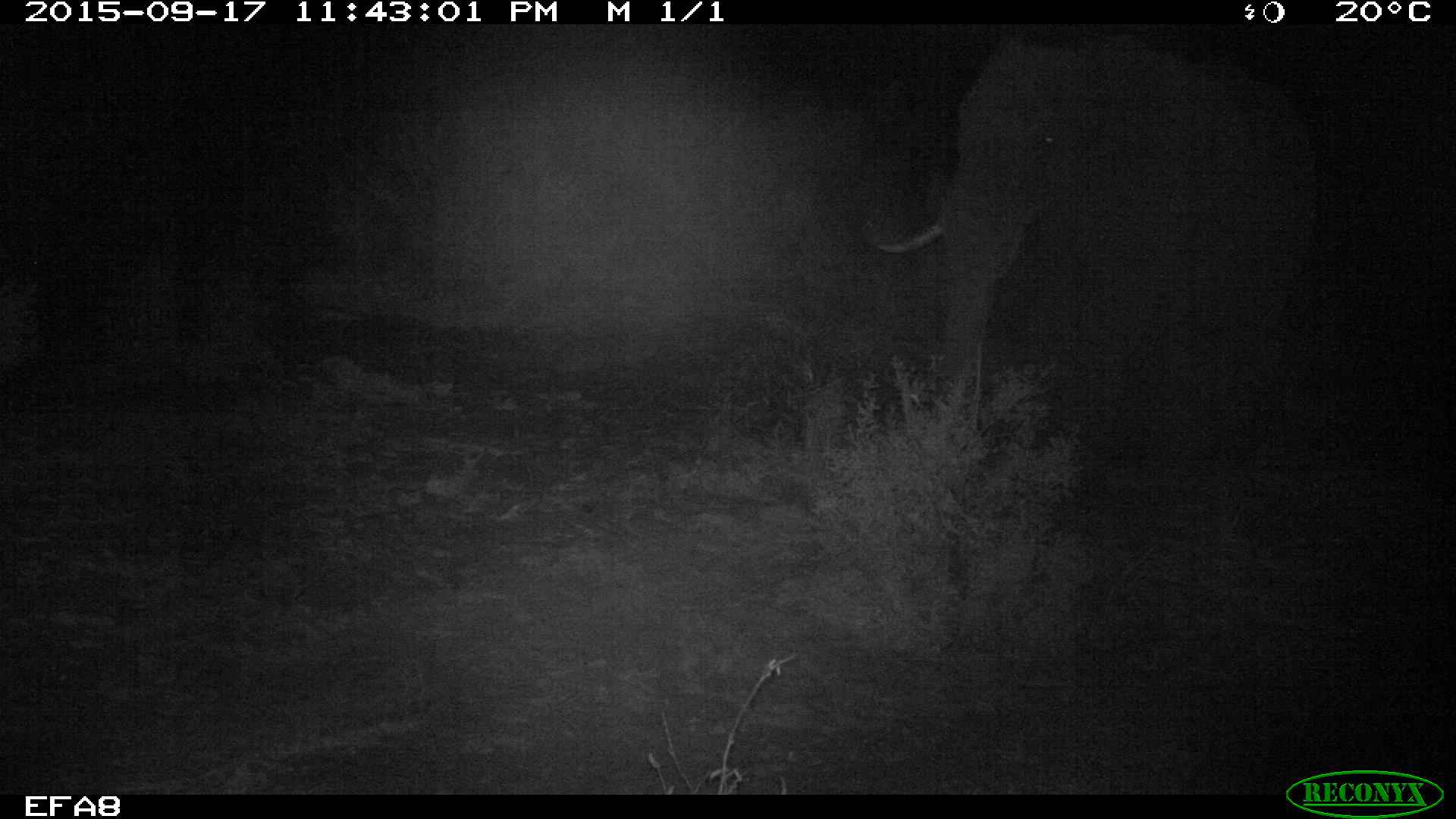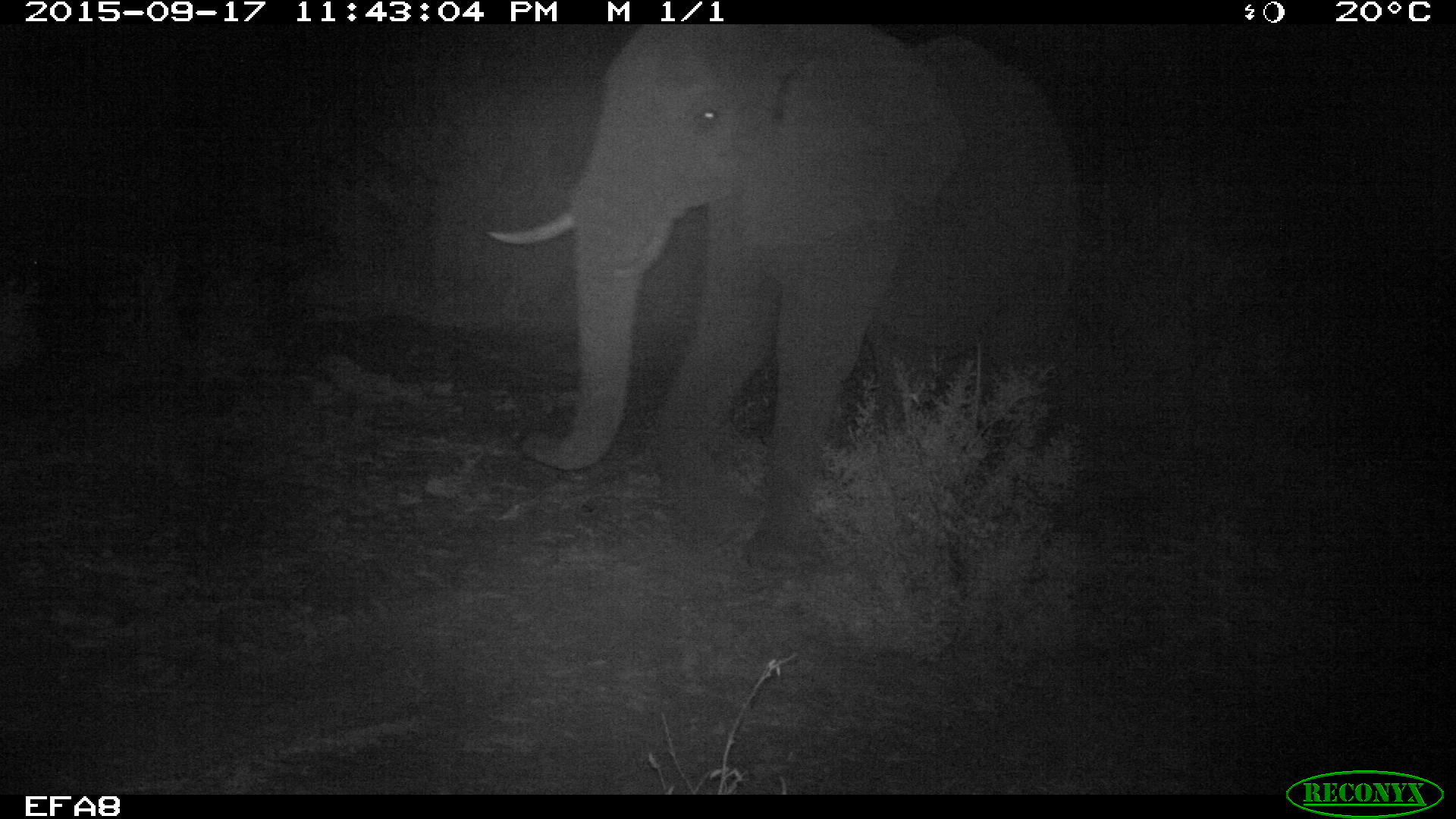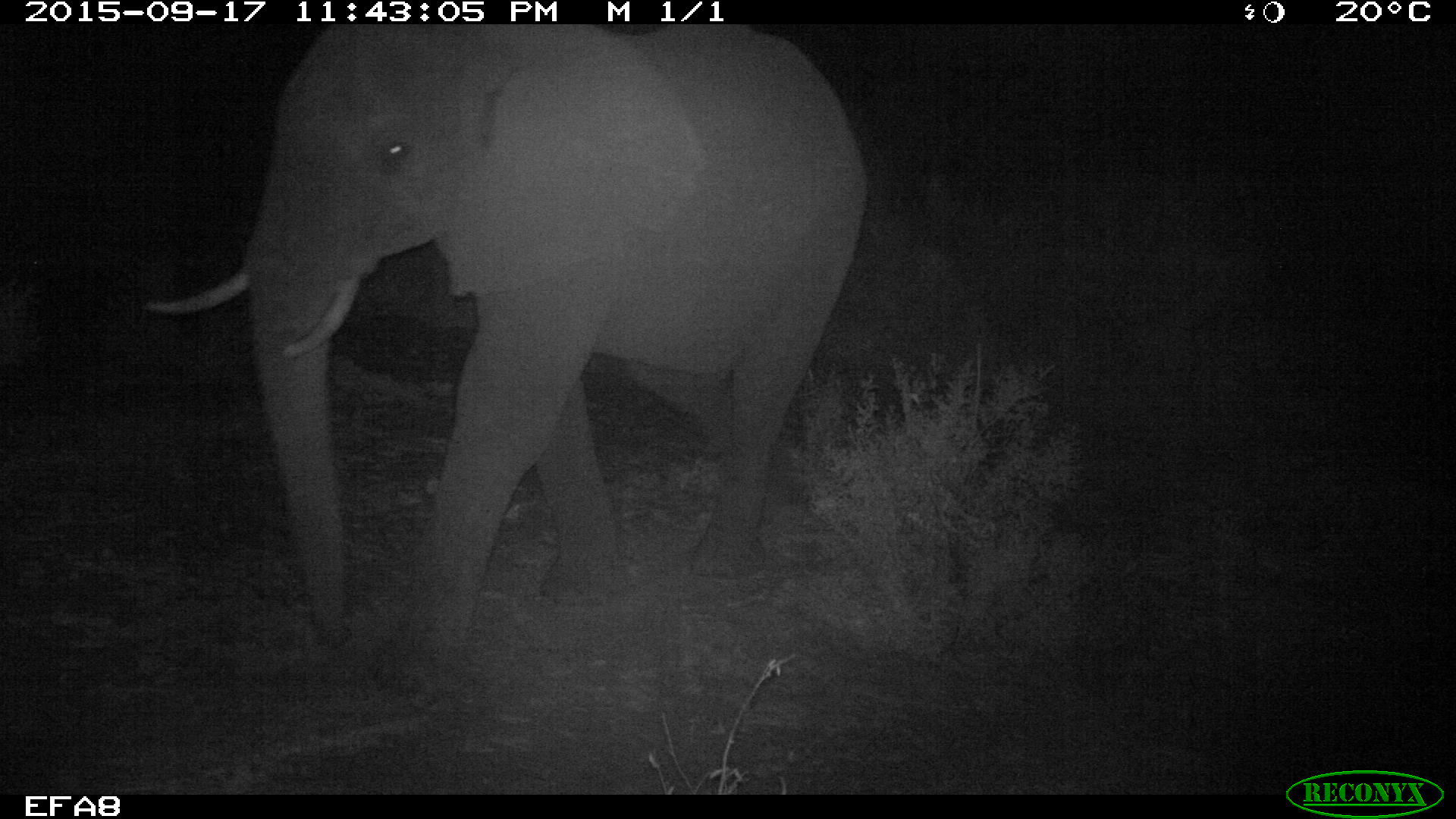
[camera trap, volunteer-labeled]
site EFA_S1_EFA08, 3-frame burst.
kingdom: Animalia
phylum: Chordata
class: Mammalia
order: Proboscidea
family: Elephantidae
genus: Loxodonta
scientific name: Loxodonta africana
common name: african bush elephant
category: elephant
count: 1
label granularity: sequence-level